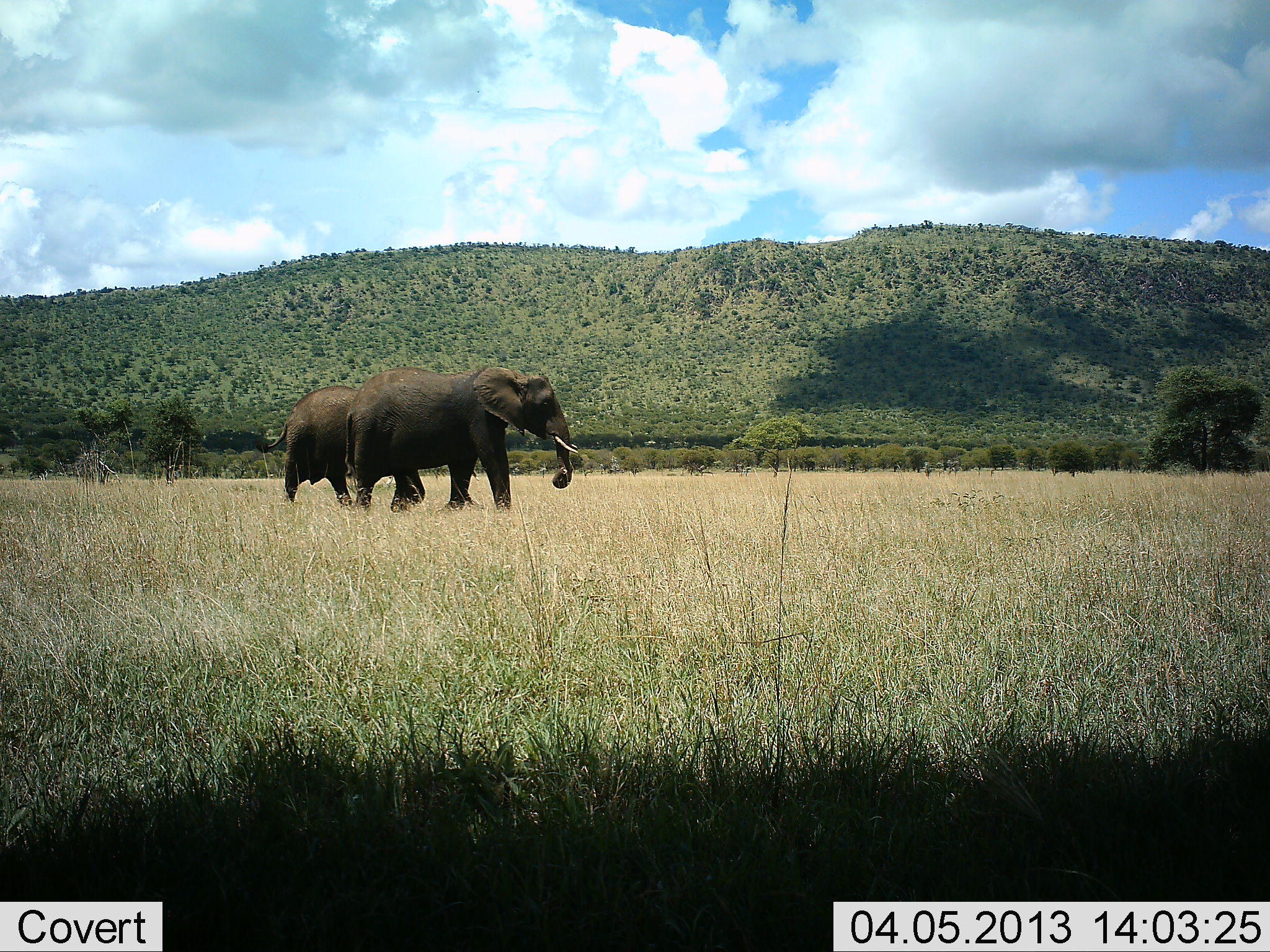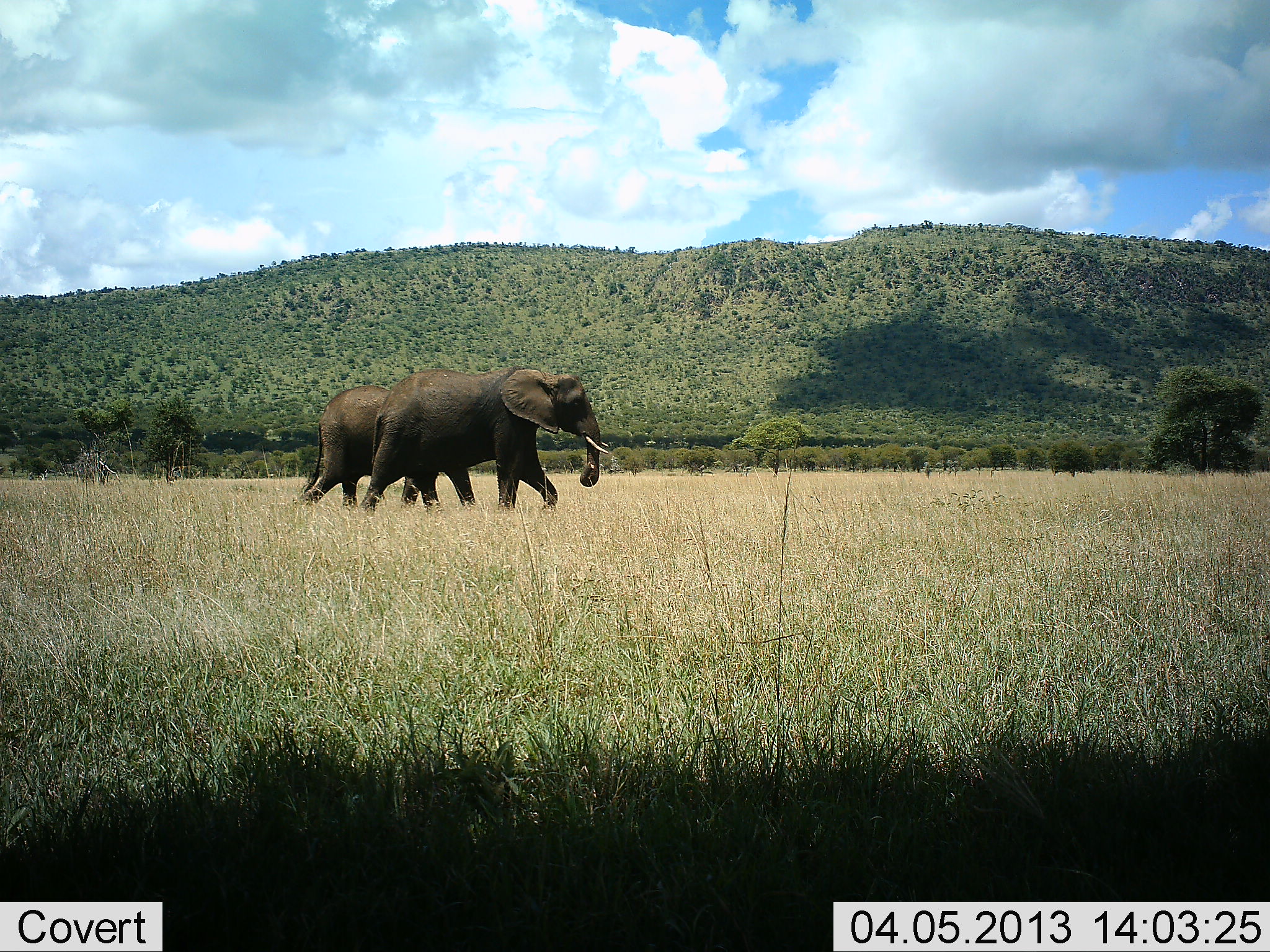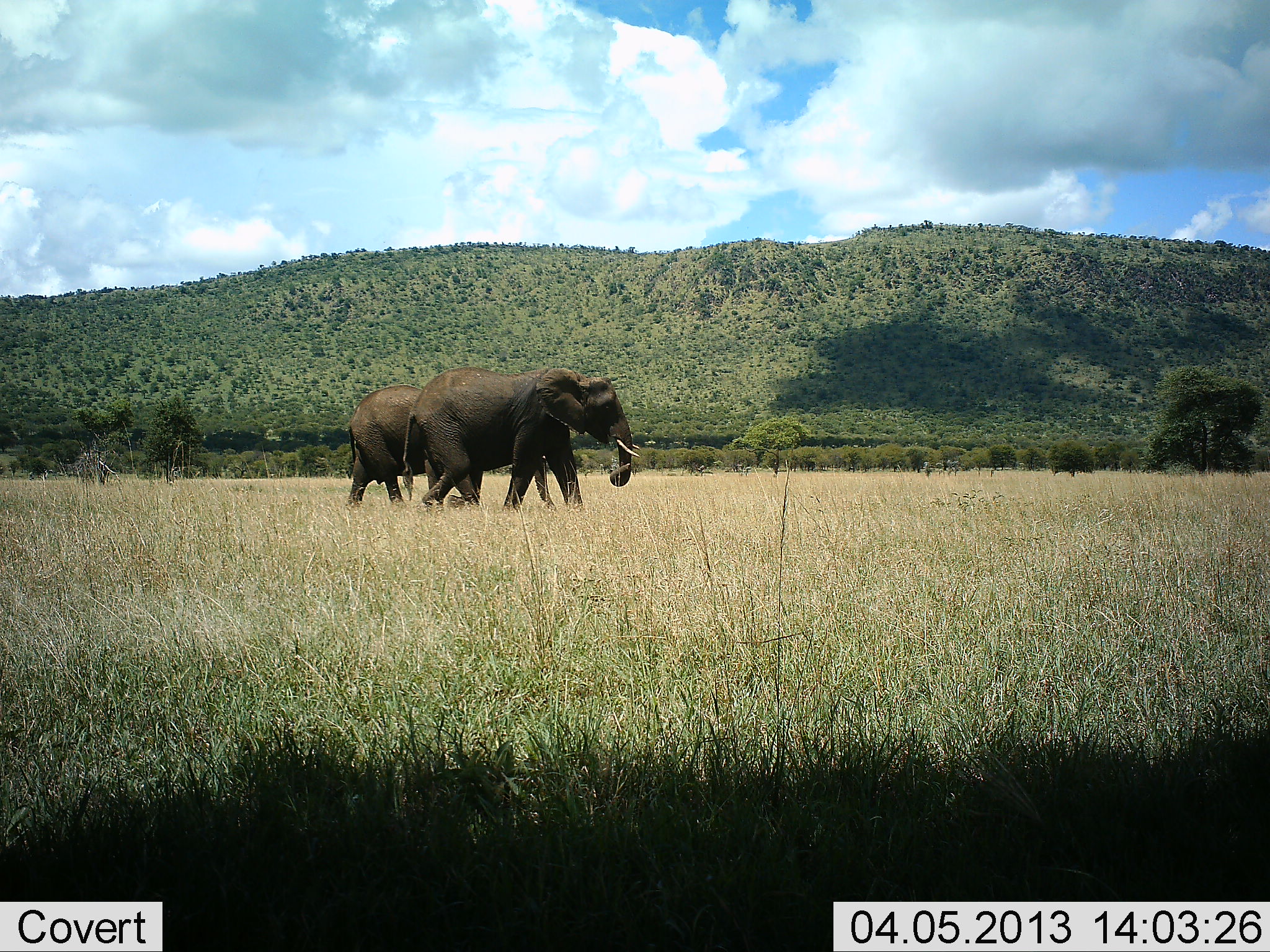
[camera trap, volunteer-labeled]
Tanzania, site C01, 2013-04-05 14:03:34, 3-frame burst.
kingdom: Animalia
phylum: Chordata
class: Mammalia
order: Proboscidea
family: Elephantidae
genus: Loxodonta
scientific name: Loxodonta africana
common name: african bush elephant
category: elephant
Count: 2.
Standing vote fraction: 3%.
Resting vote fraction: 0%.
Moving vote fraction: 100%.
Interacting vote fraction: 0%.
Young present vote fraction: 0%.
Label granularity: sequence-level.